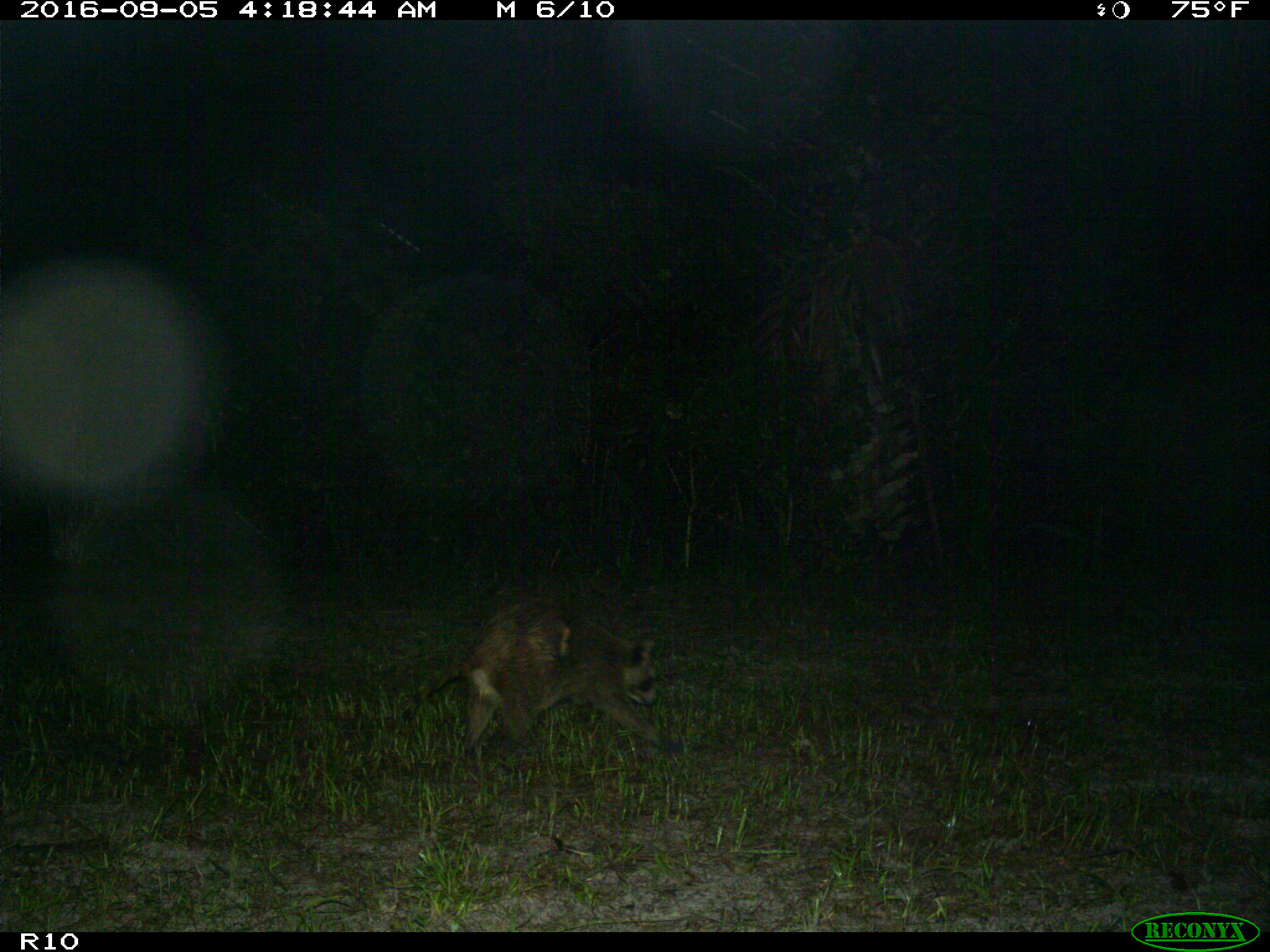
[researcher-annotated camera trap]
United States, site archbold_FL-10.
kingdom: Animalia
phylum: Chordata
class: Mammalia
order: Carnivora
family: Procyonidae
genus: Procyon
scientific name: Procyon lotor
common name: common raccoon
Procyon lotor (common raccoon).